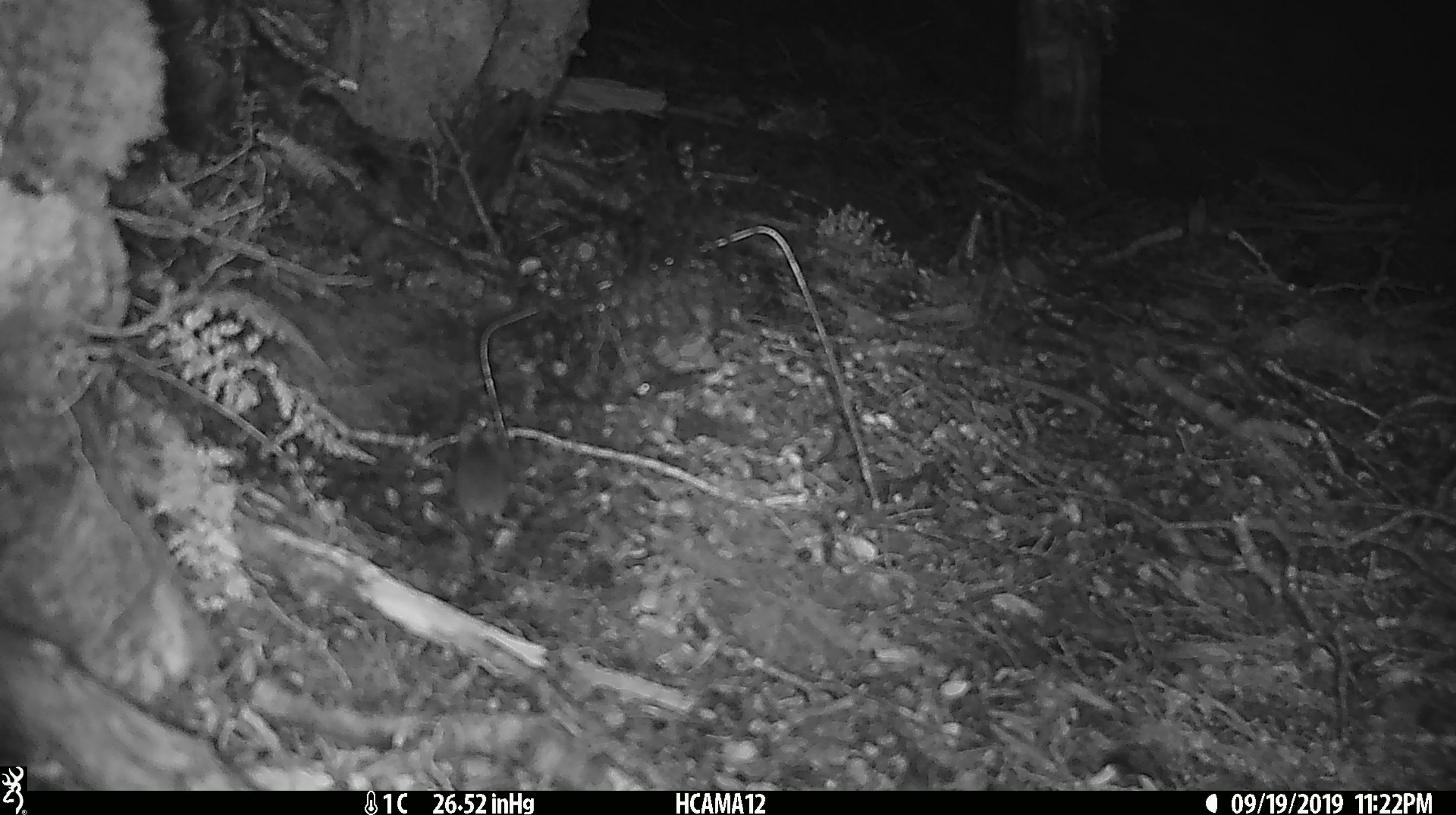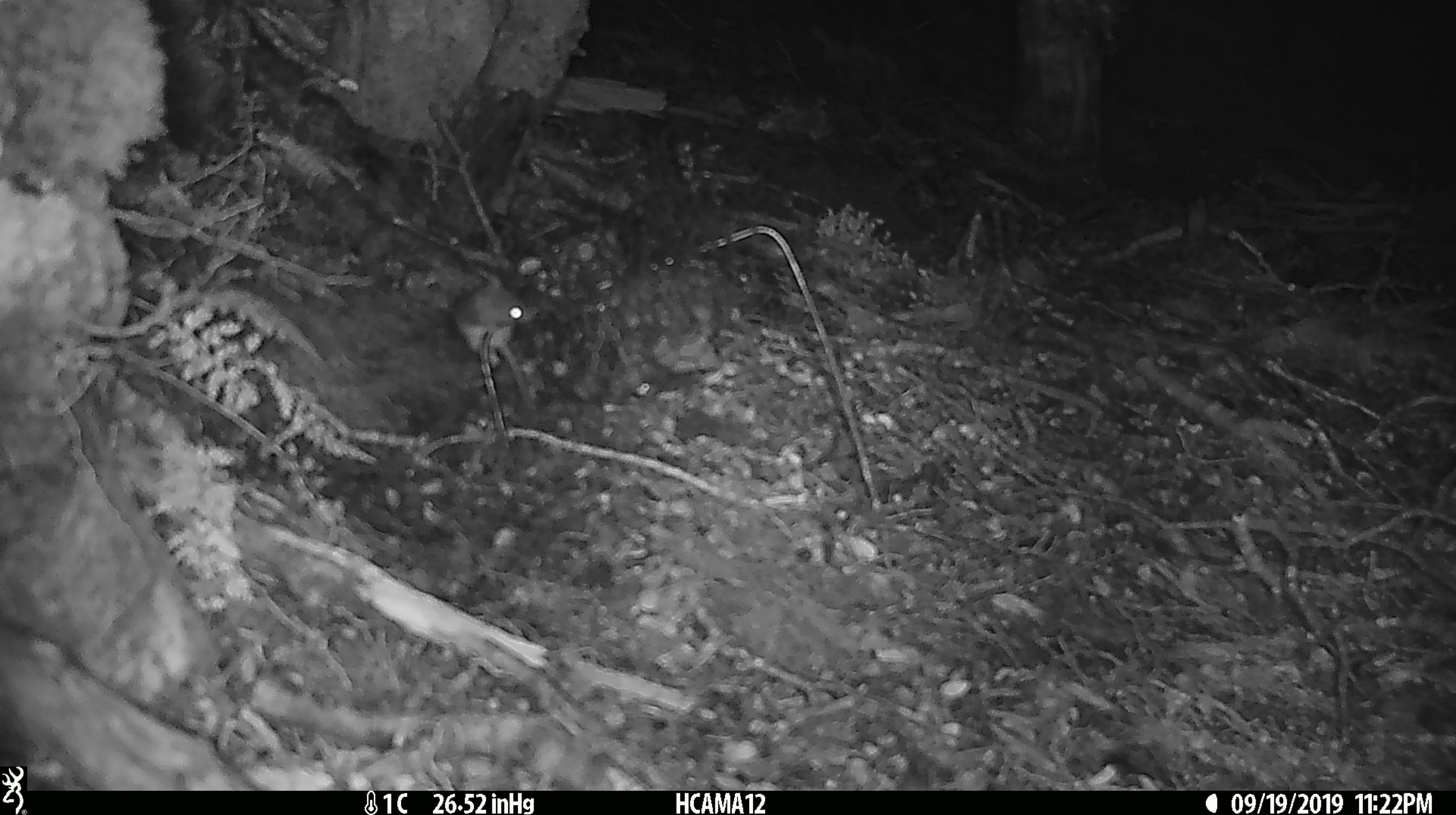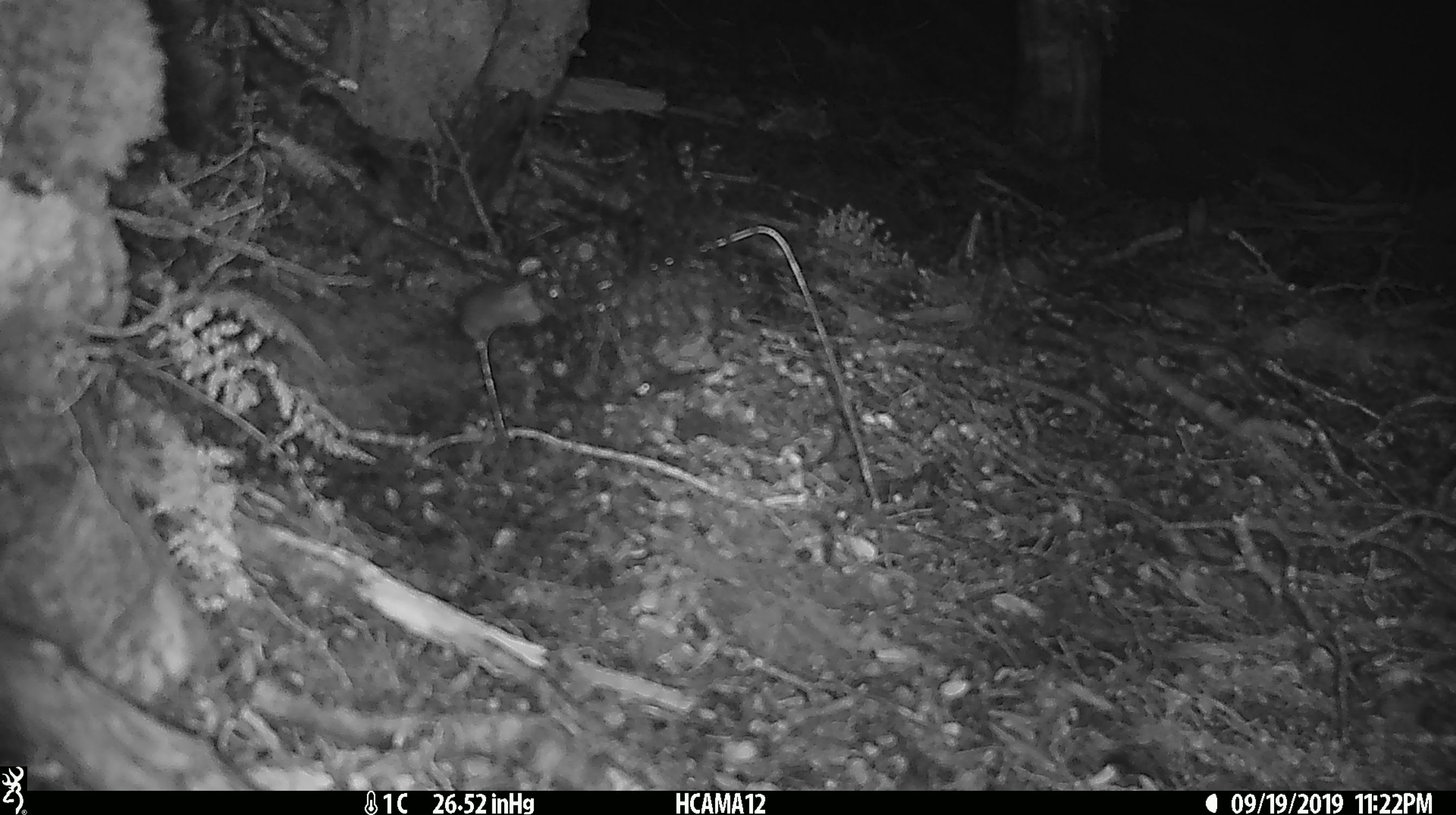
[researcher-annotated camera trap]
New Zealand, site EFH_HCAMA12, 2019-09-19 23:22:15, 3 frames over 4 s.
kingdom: Animalia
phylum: Chordata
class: Mammalia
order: Rodentia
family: Muridae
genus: Mus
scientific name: Mus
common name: mouse